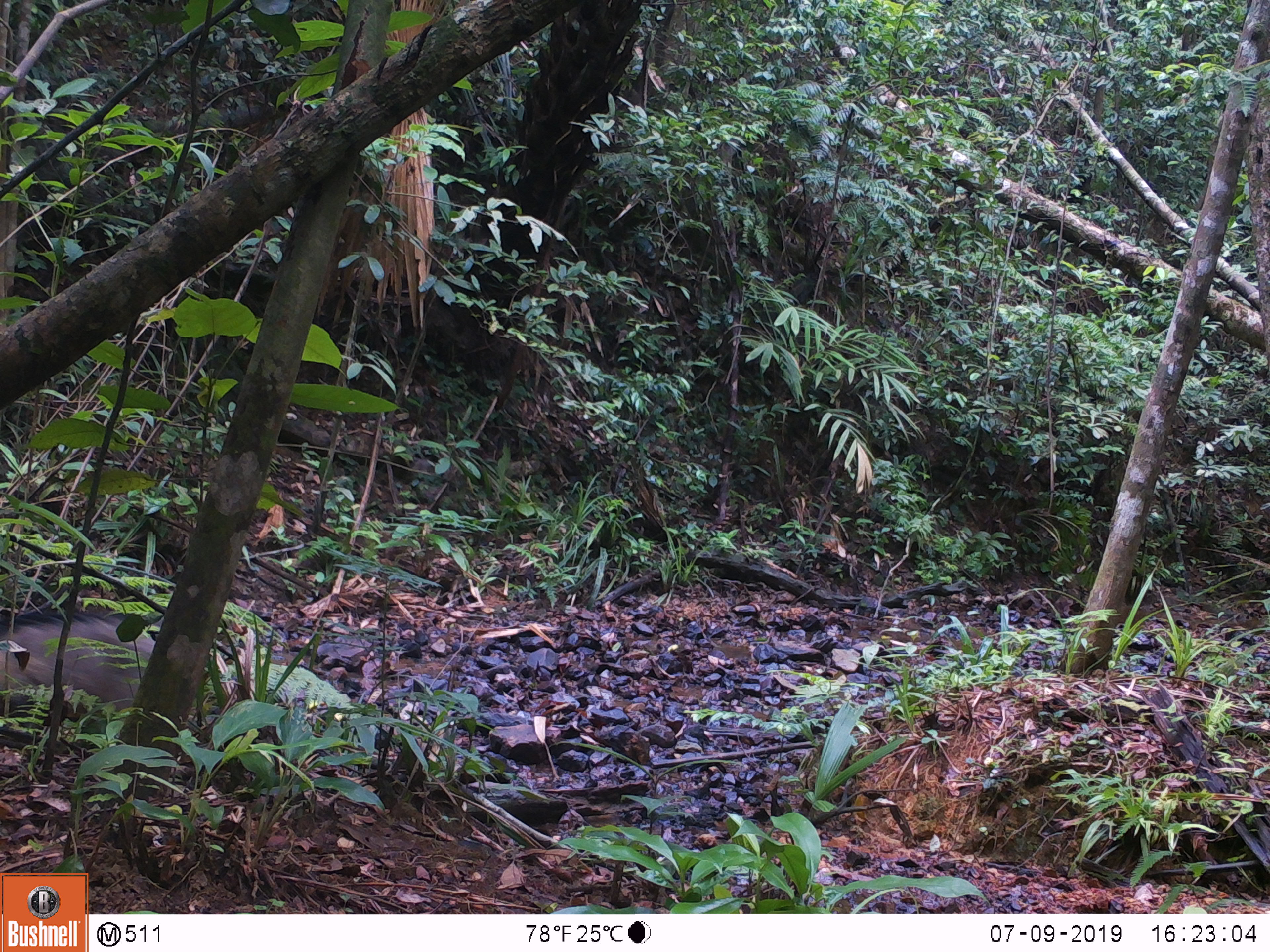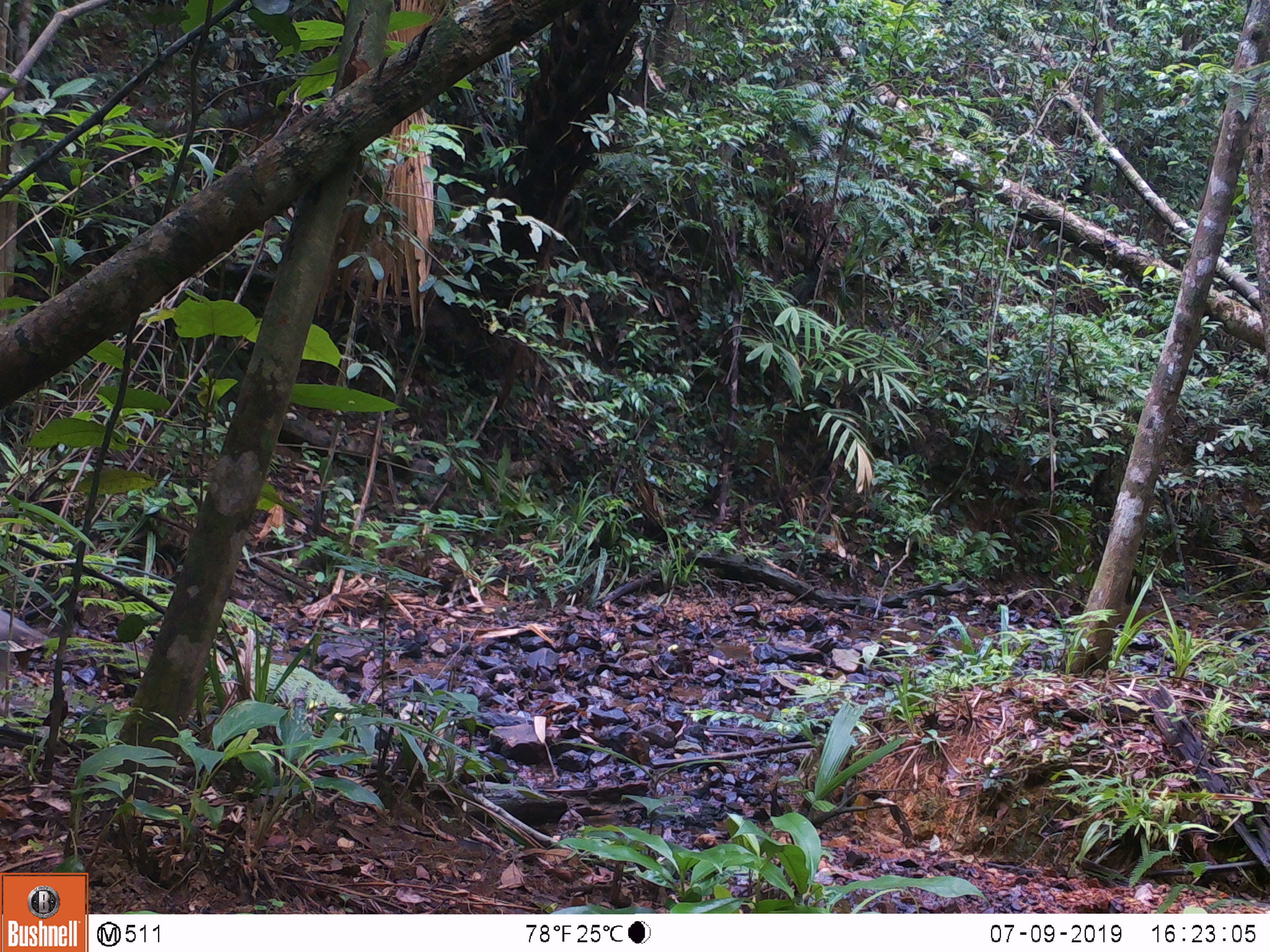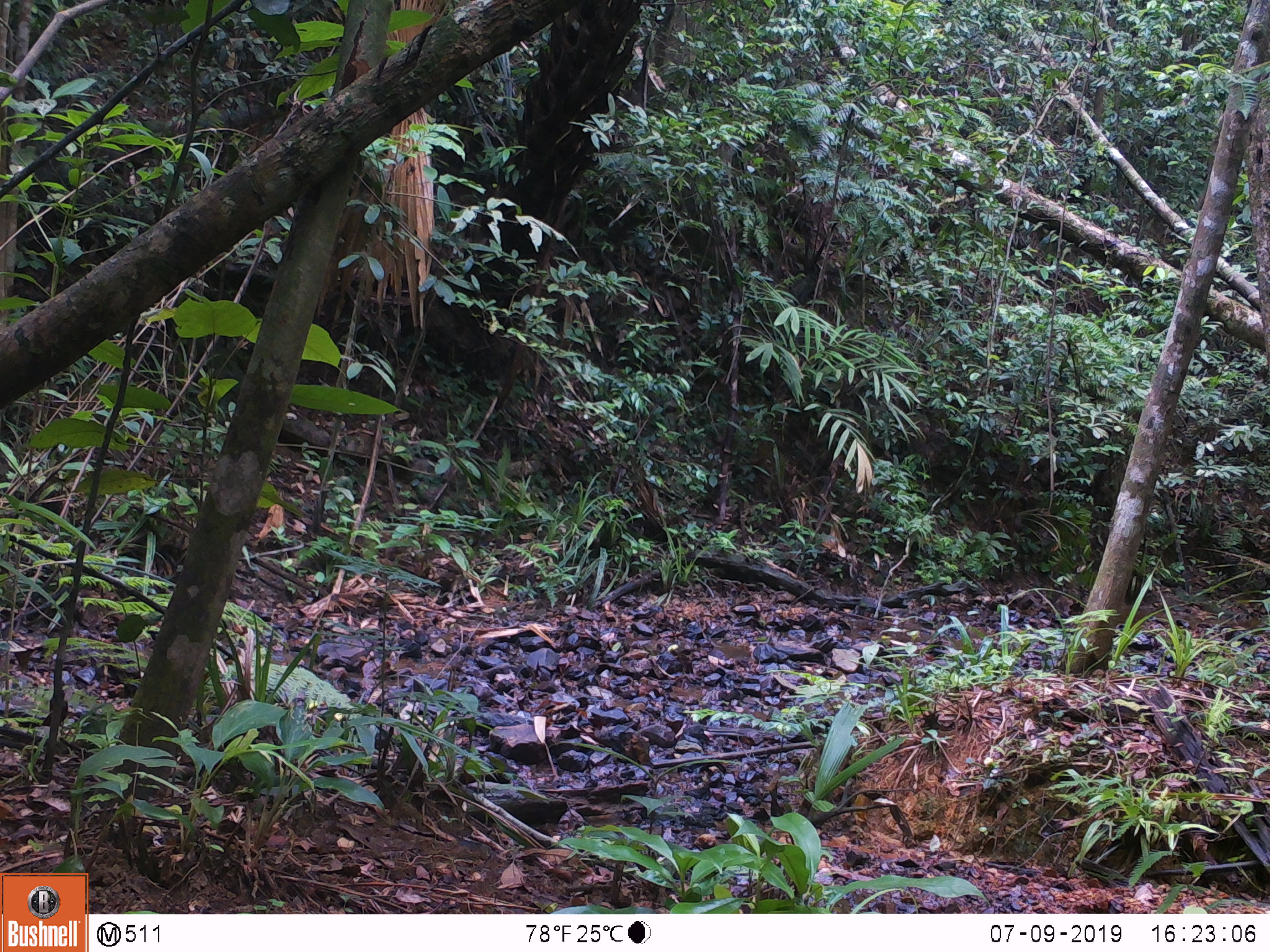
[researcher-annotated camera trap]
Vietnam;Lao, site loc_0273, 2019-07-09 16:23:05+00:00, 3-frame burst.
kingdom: Animalia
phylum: Chordata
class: Mammalia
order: Artiodactyla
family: Suidae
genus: Sus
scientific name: Sus scrofa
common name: eurasian wild pig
Eurasian wild pig (Sus scrofa). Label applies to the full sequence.